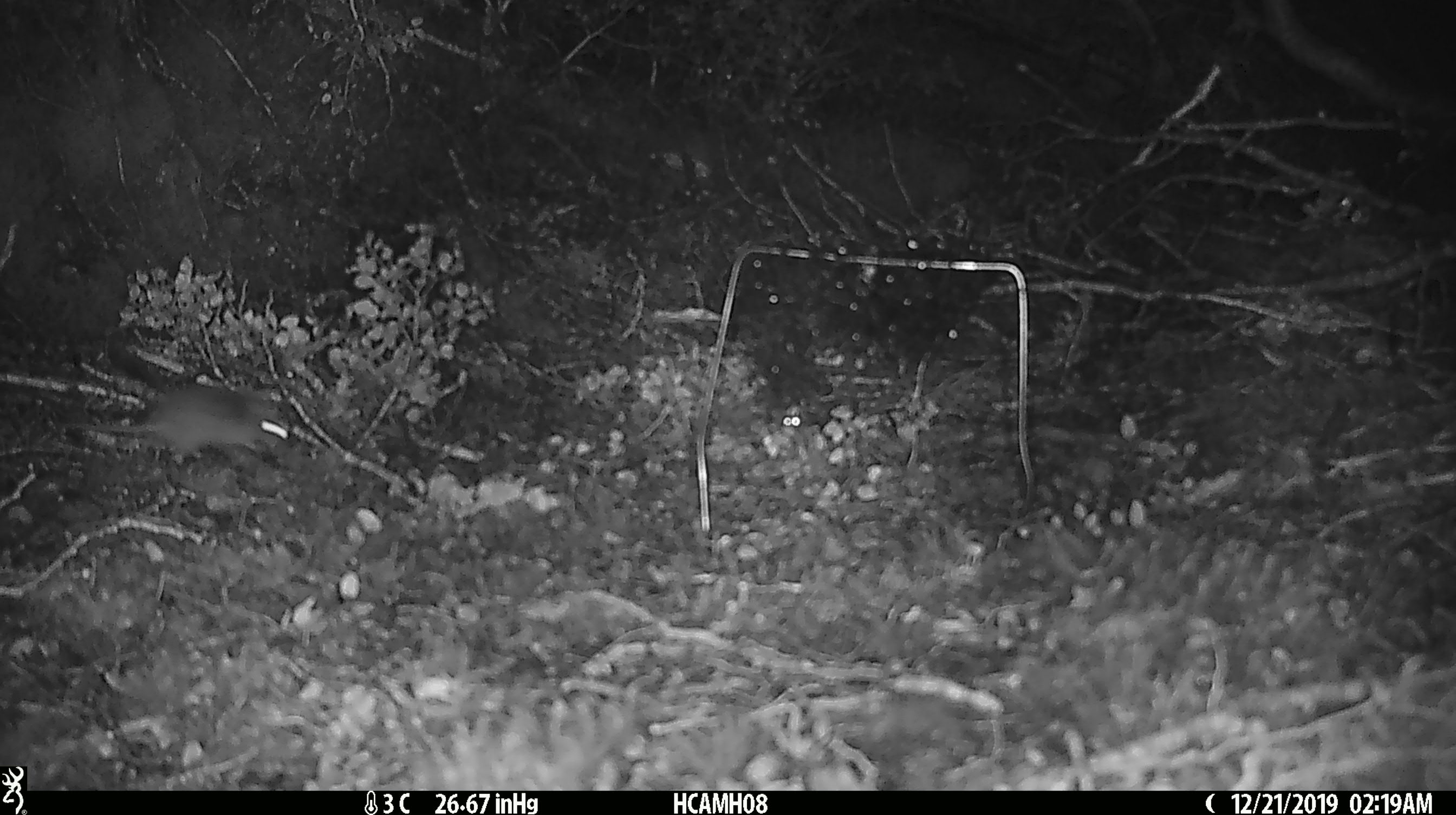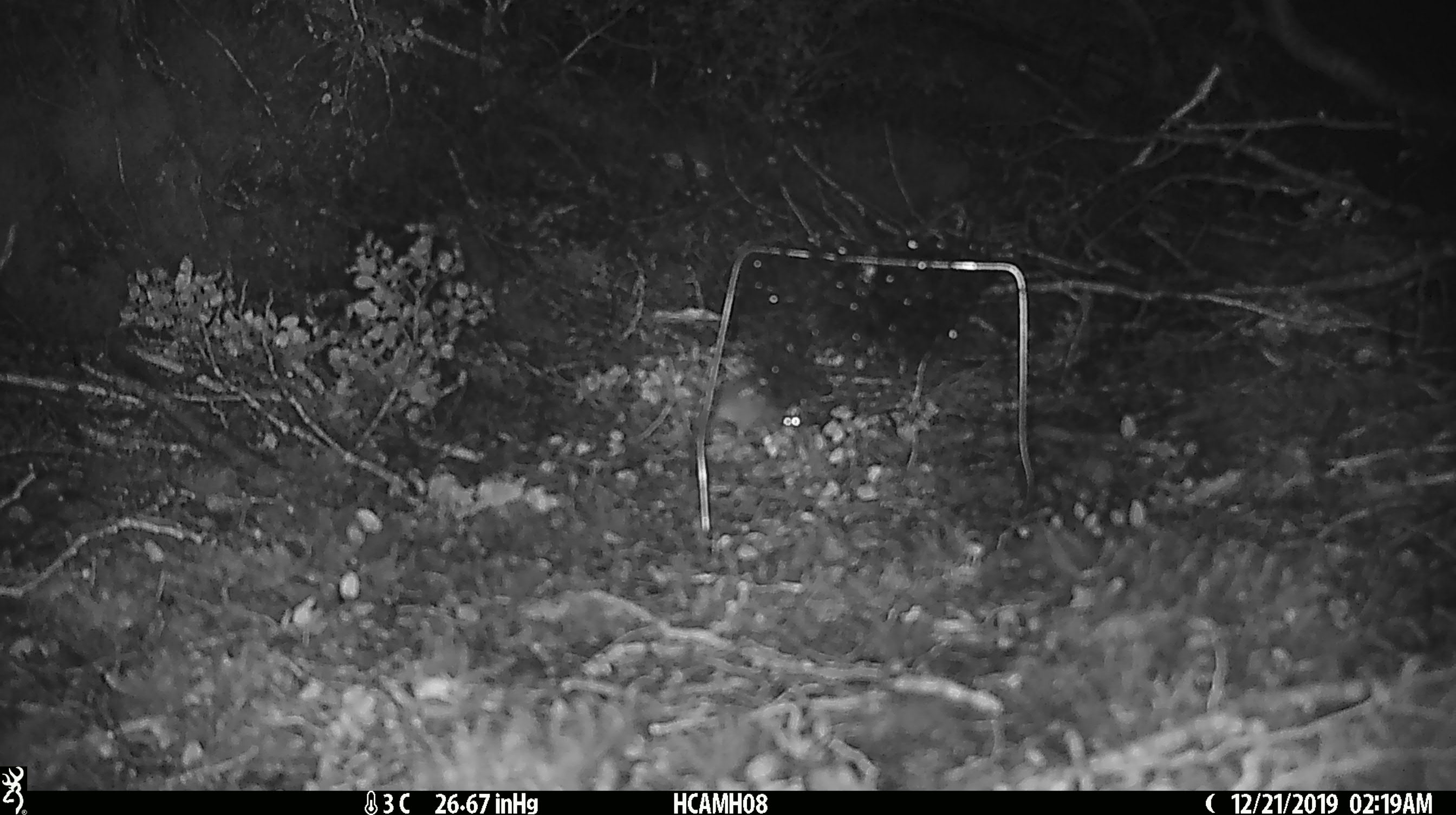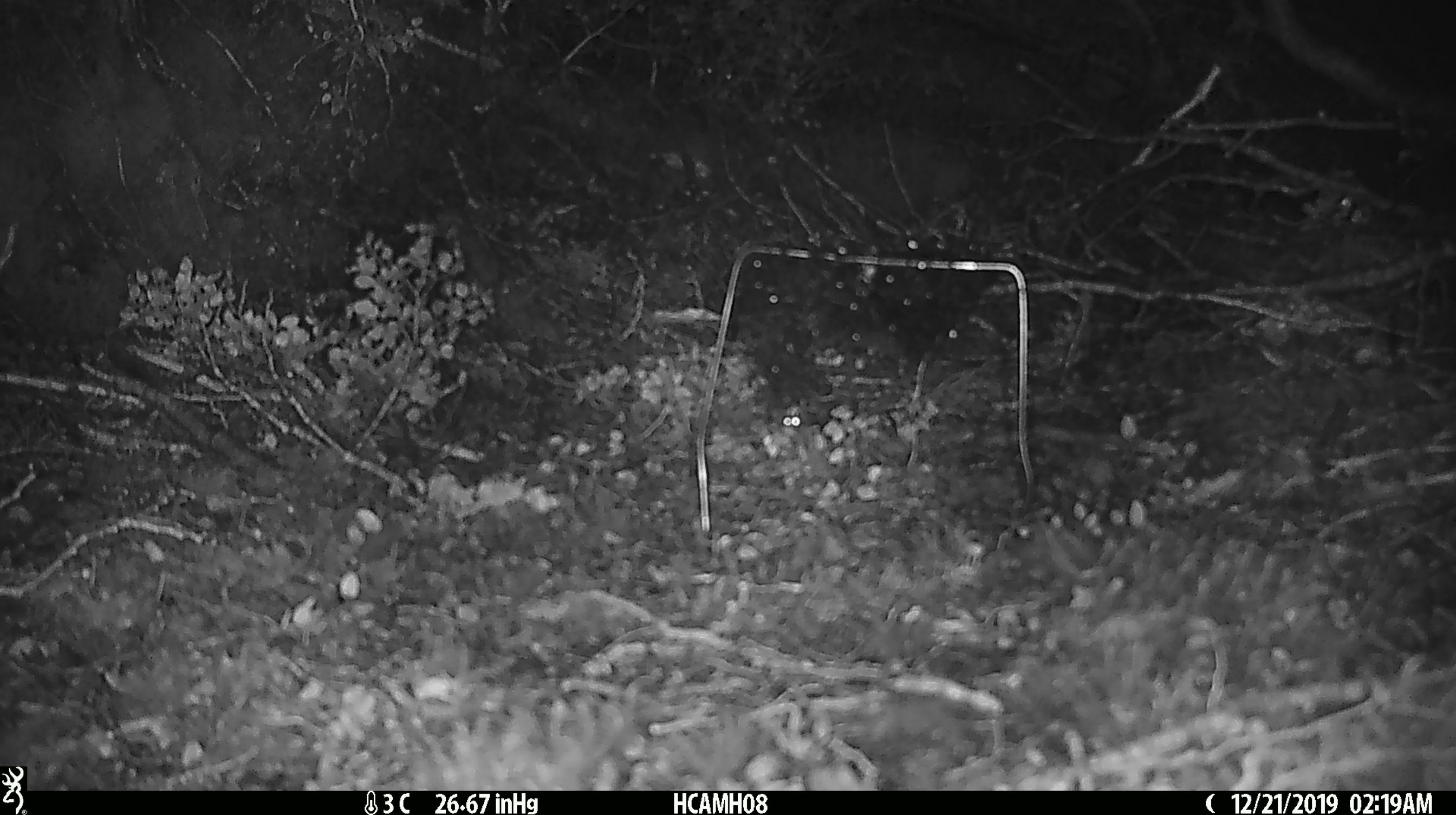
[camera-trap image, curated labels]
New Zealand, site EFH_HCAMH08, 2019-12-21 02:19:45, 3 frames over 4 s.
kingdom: Animalia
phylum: Chordata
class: Mammalia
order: Rodentia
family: Muridae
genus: Mus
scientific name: Mus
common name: mouse